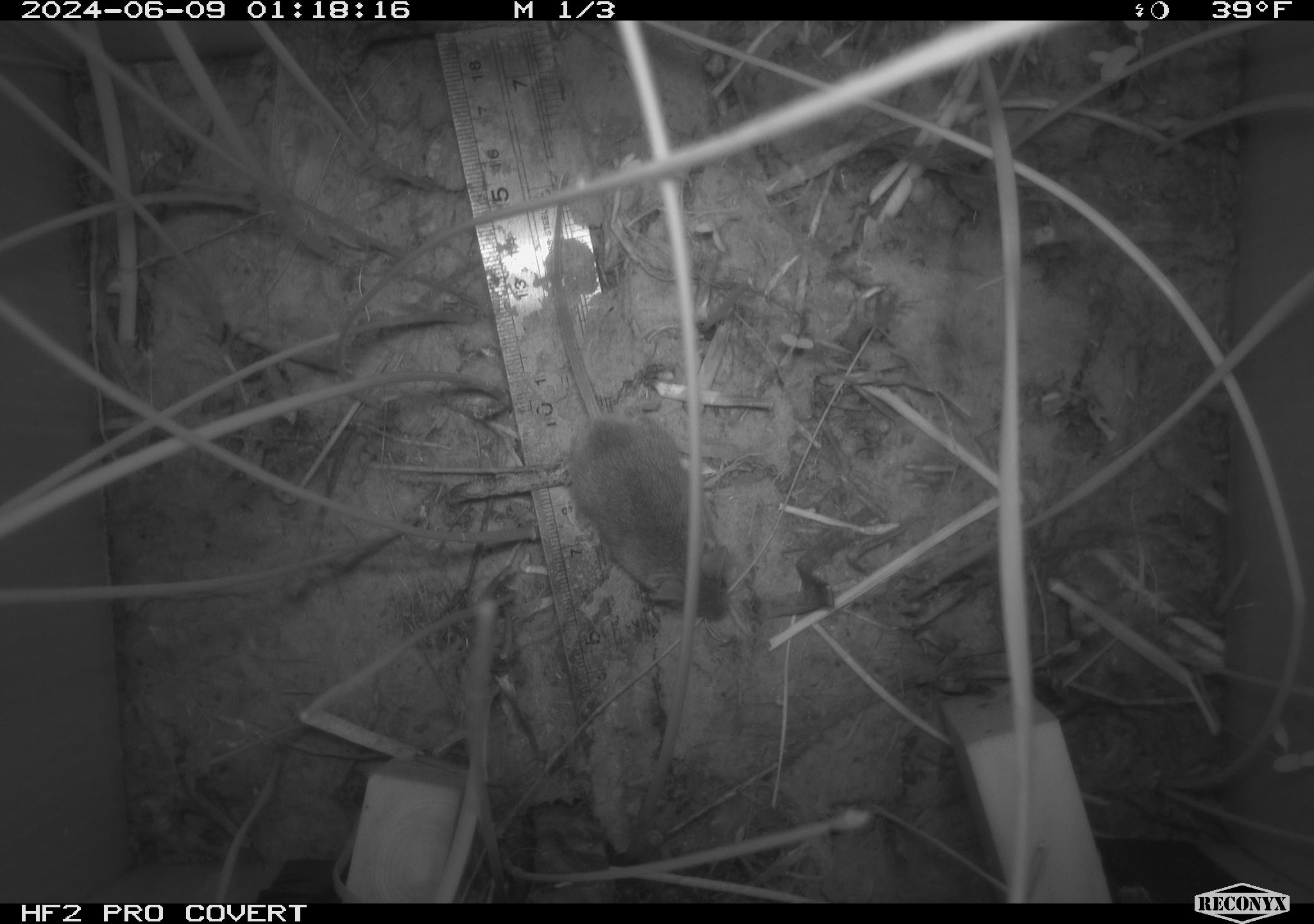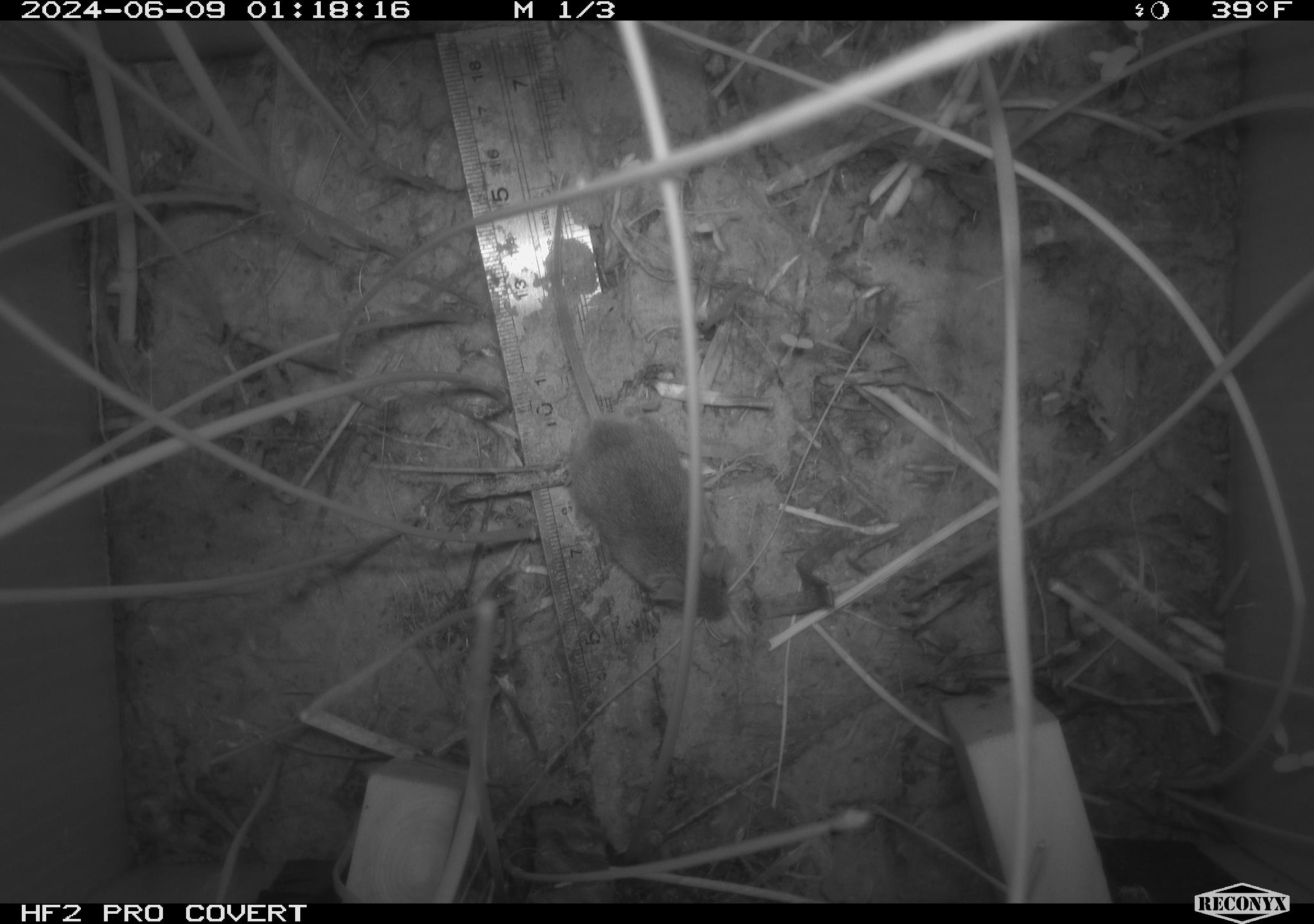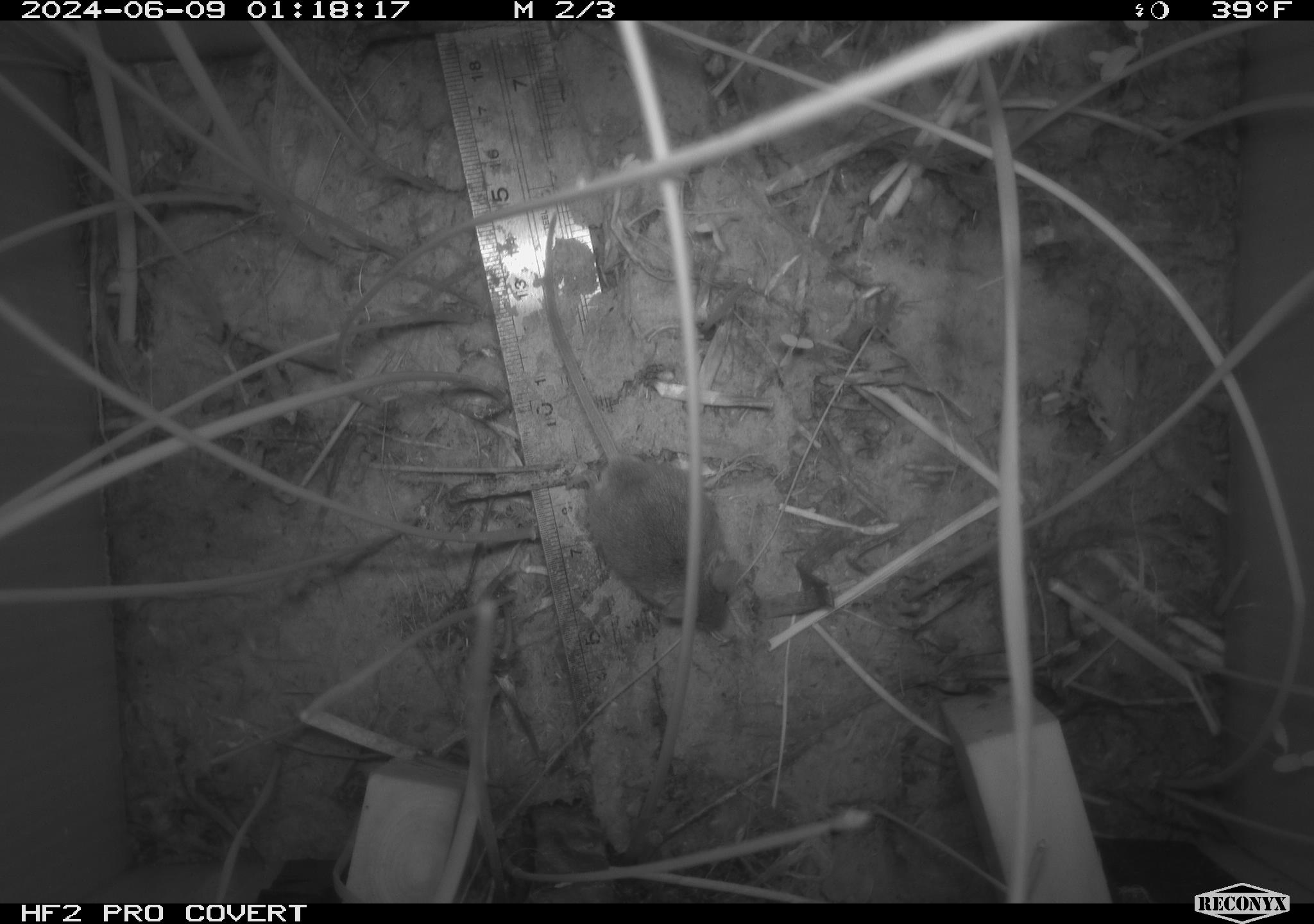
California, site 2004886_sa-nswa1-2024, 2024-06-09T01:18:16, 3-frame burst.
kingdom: Animalia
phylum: Chordata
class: Mammalia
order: Rodentia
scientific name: Rodentia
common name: rodent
Rodent (Rodentia).